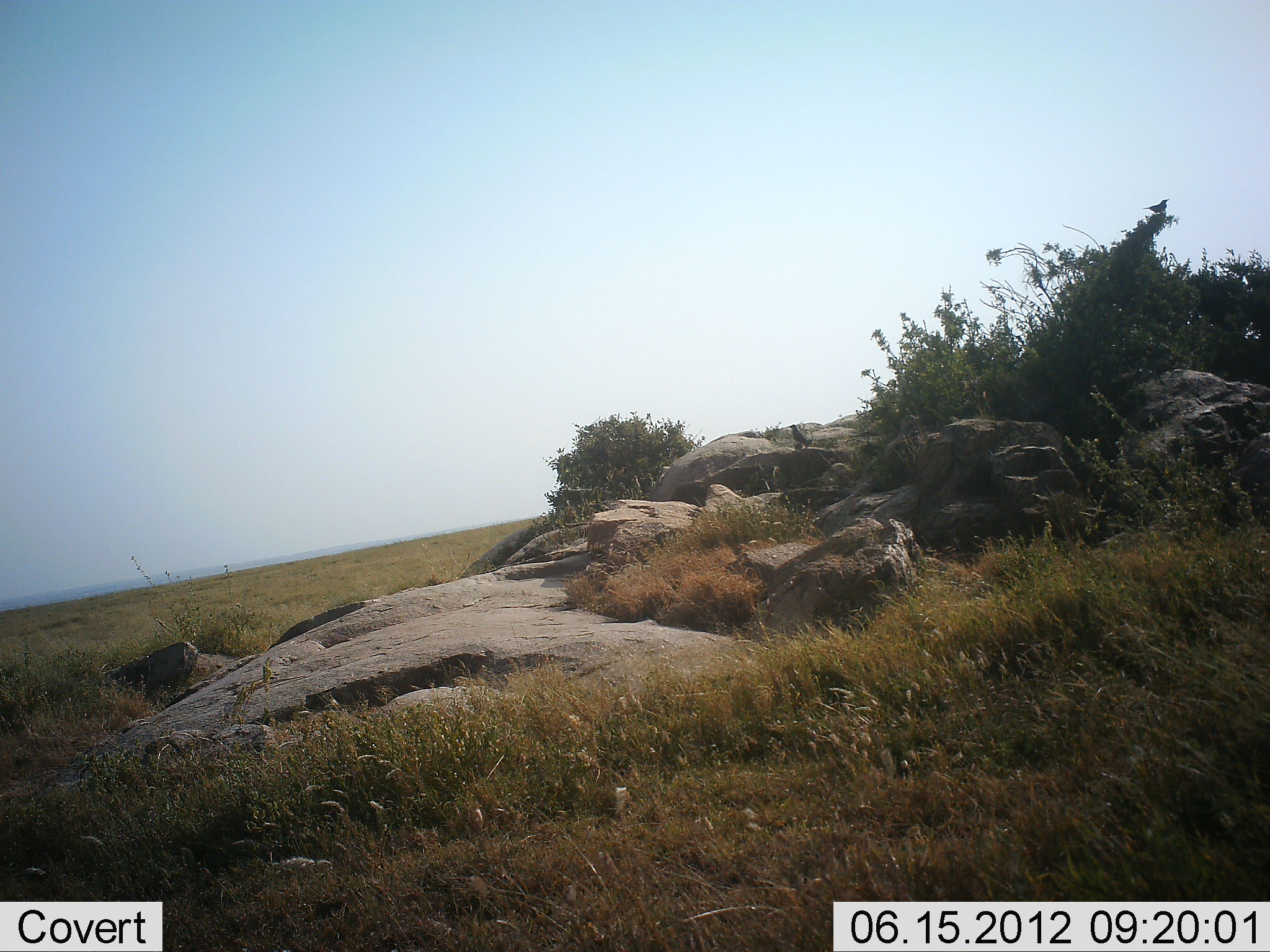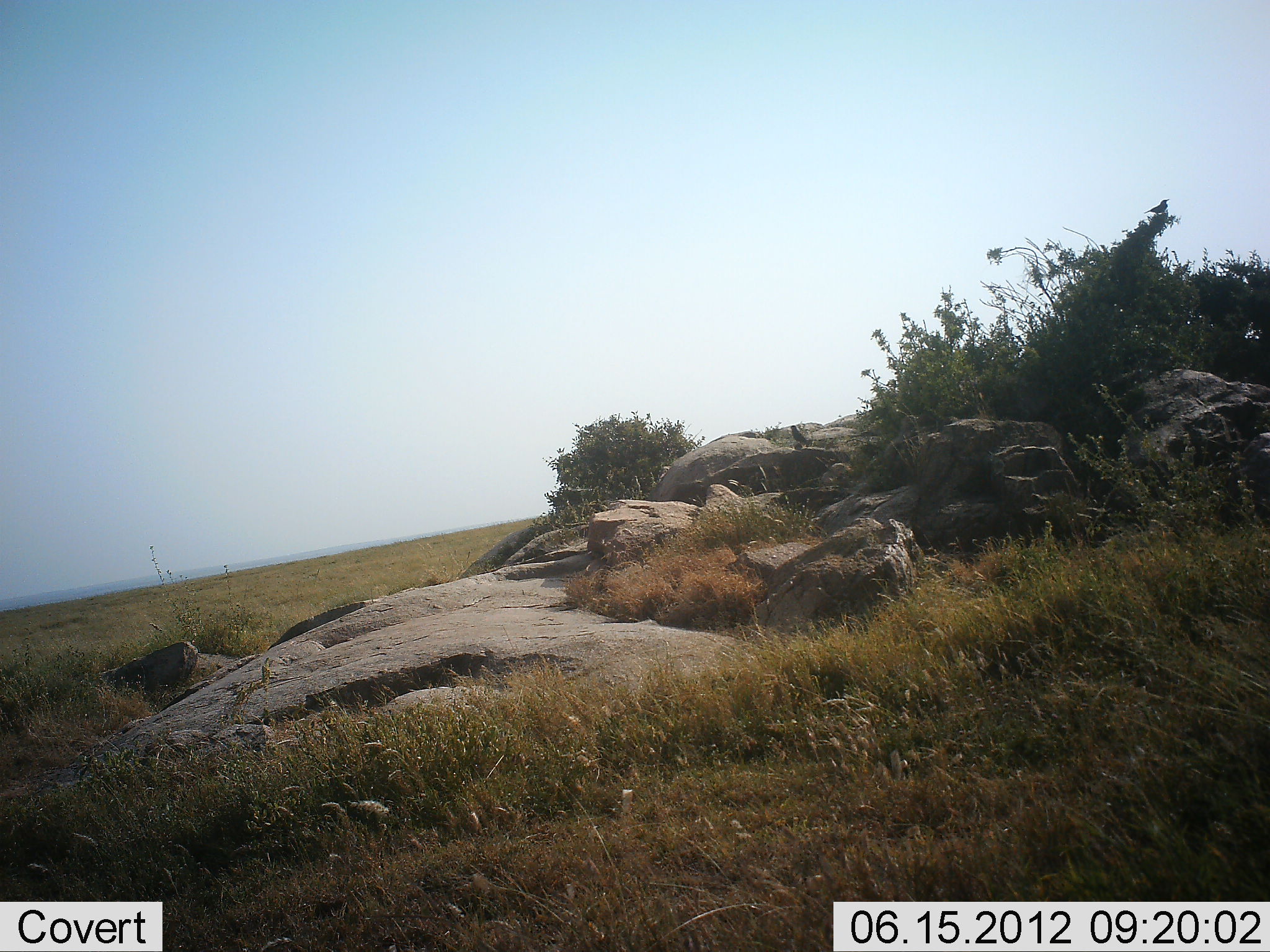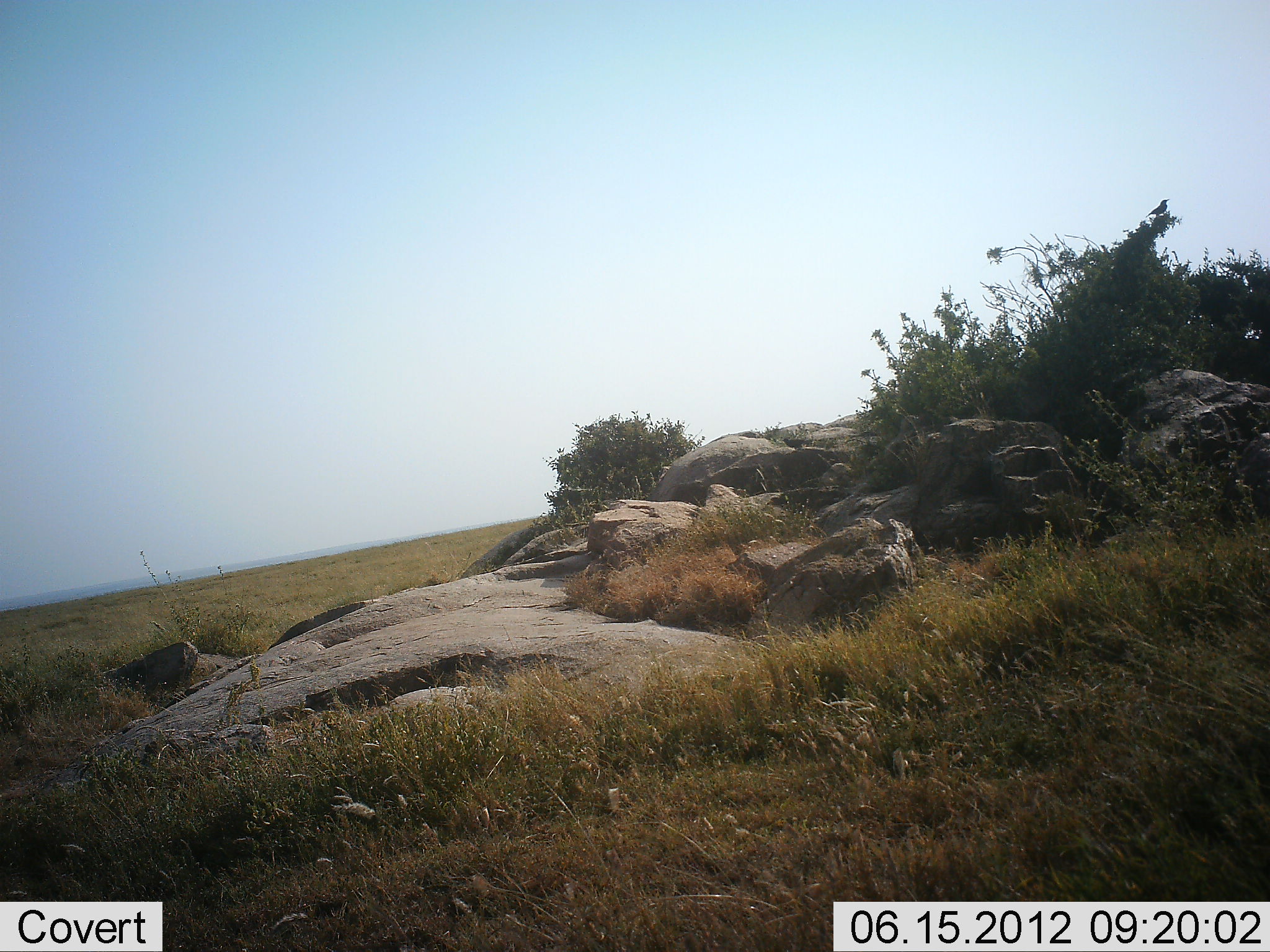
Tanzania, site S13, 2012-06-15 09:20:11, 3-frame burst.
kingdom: Animalia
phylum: Chordata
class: Aves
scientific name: Aves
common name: bird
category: otherbird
Otherbird (bird) (Aves), count 1. Behavior (volunteer vote fractions): standing 64%, resting 18%, moving 18%, interacting 0%. Young present (vote fraction): 0%. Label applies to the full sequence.